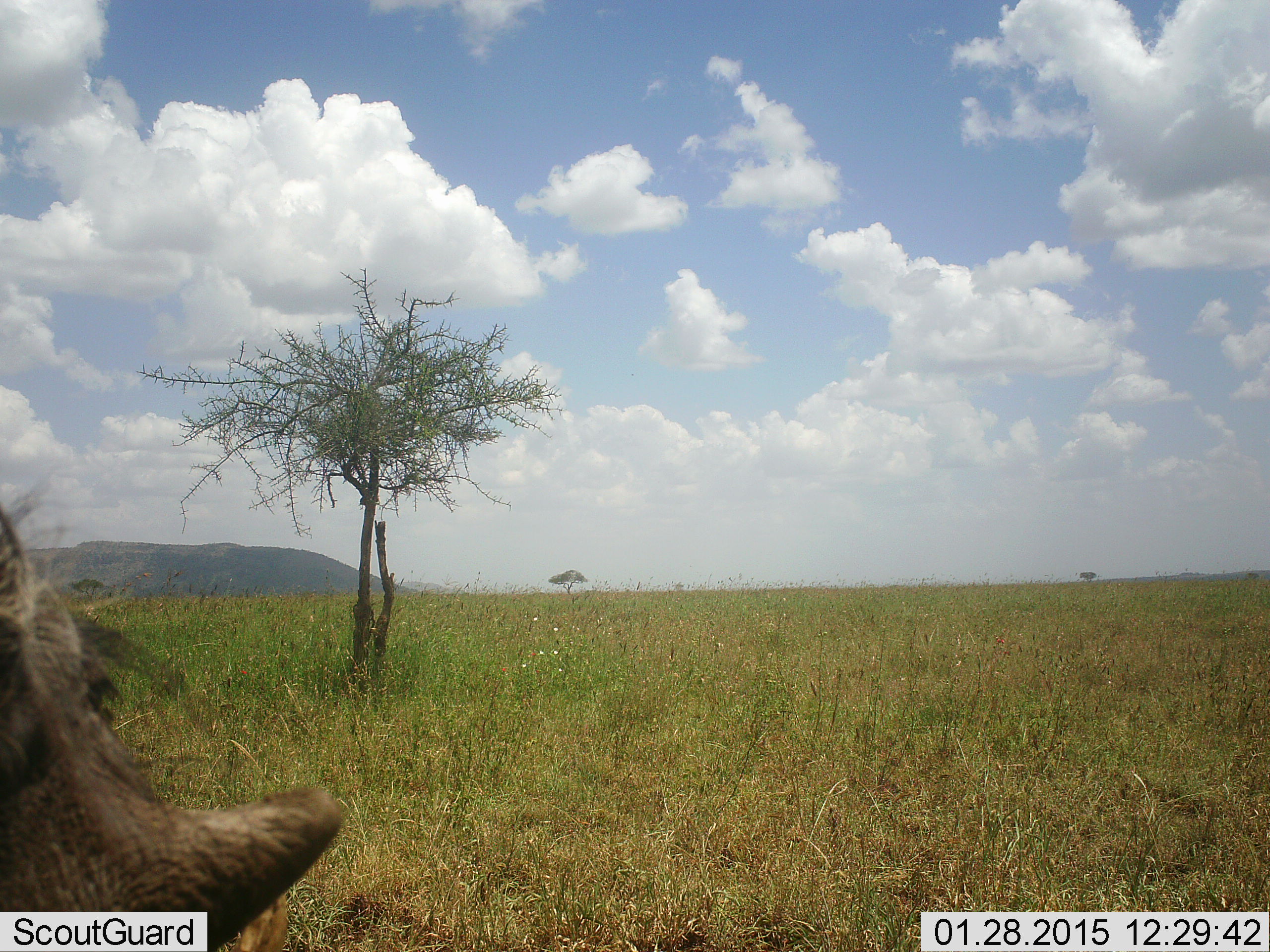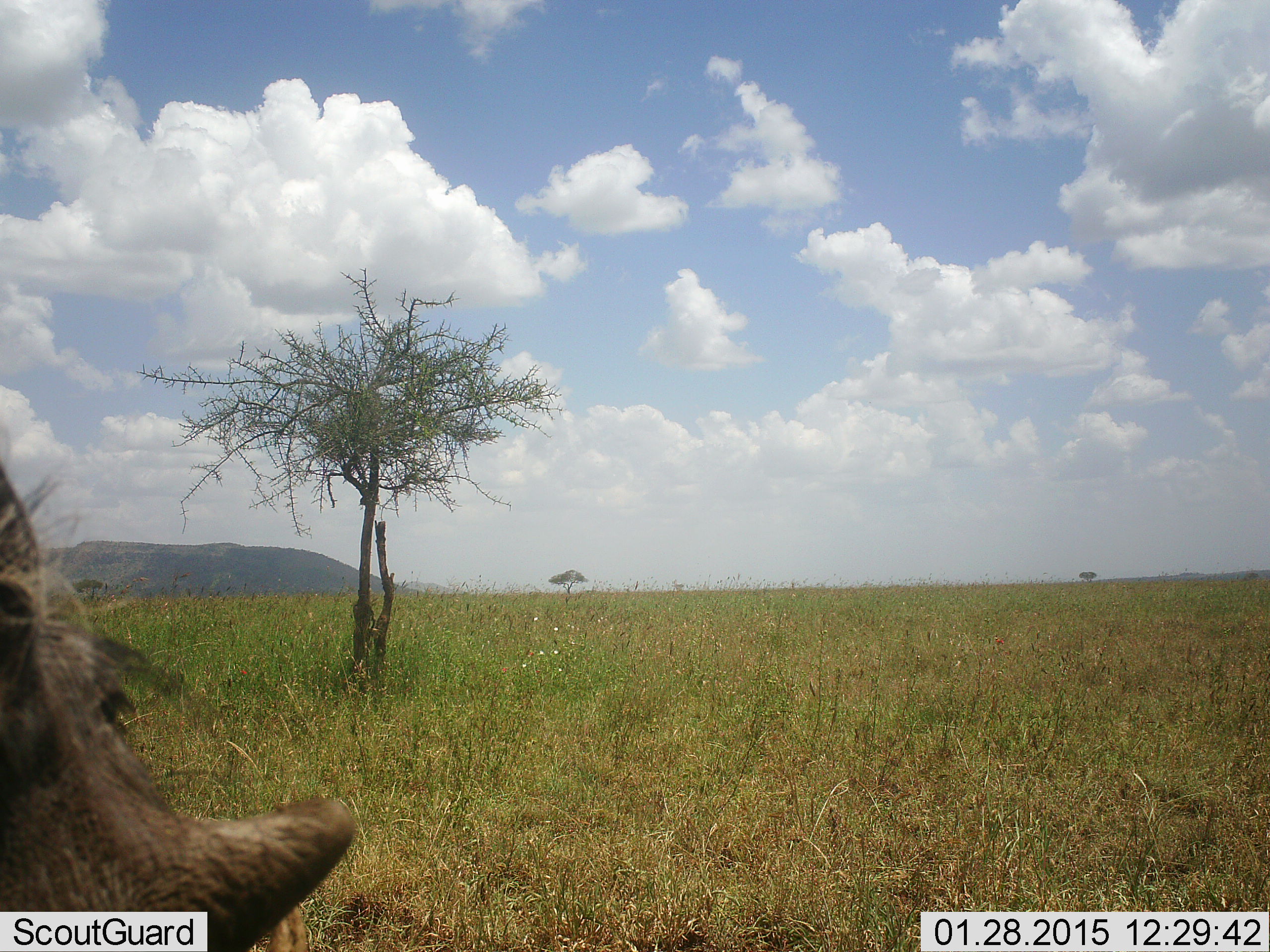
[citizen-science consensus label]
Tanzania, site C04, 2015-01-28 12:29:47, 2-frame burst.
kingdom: Animalia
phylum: Chordata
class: Mammalia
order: Artiodactyla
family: Suidae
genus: Phacochoerus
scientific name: Phacochoerus africanus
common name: warthog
Warthog (Phacochoerus africanus), count 1. Behavior (volunteer vote fractions): standing 80%, resting 10%, moving 10%, interacting 0%. Young present (vote fraction): 0%. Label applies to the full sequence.